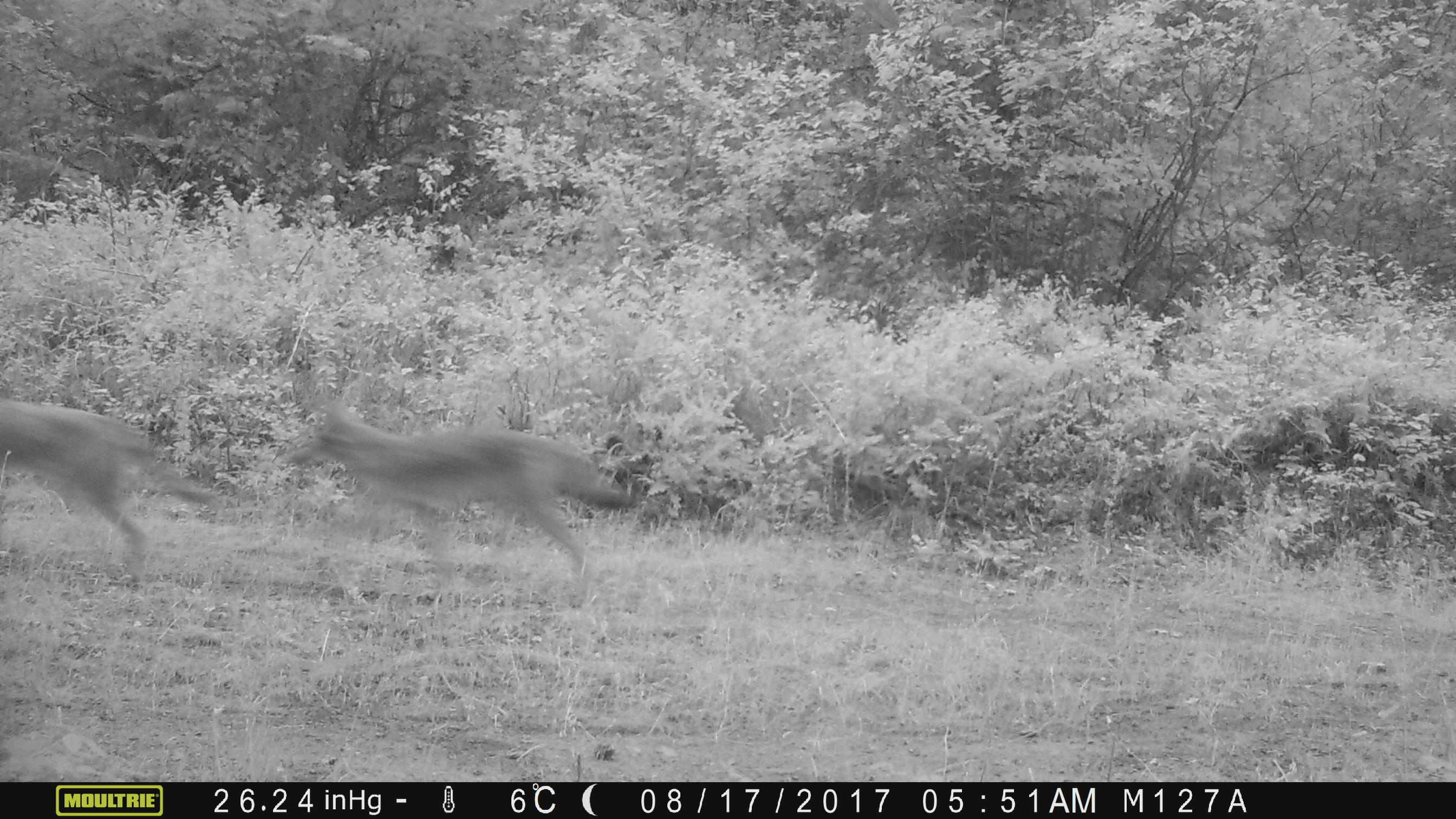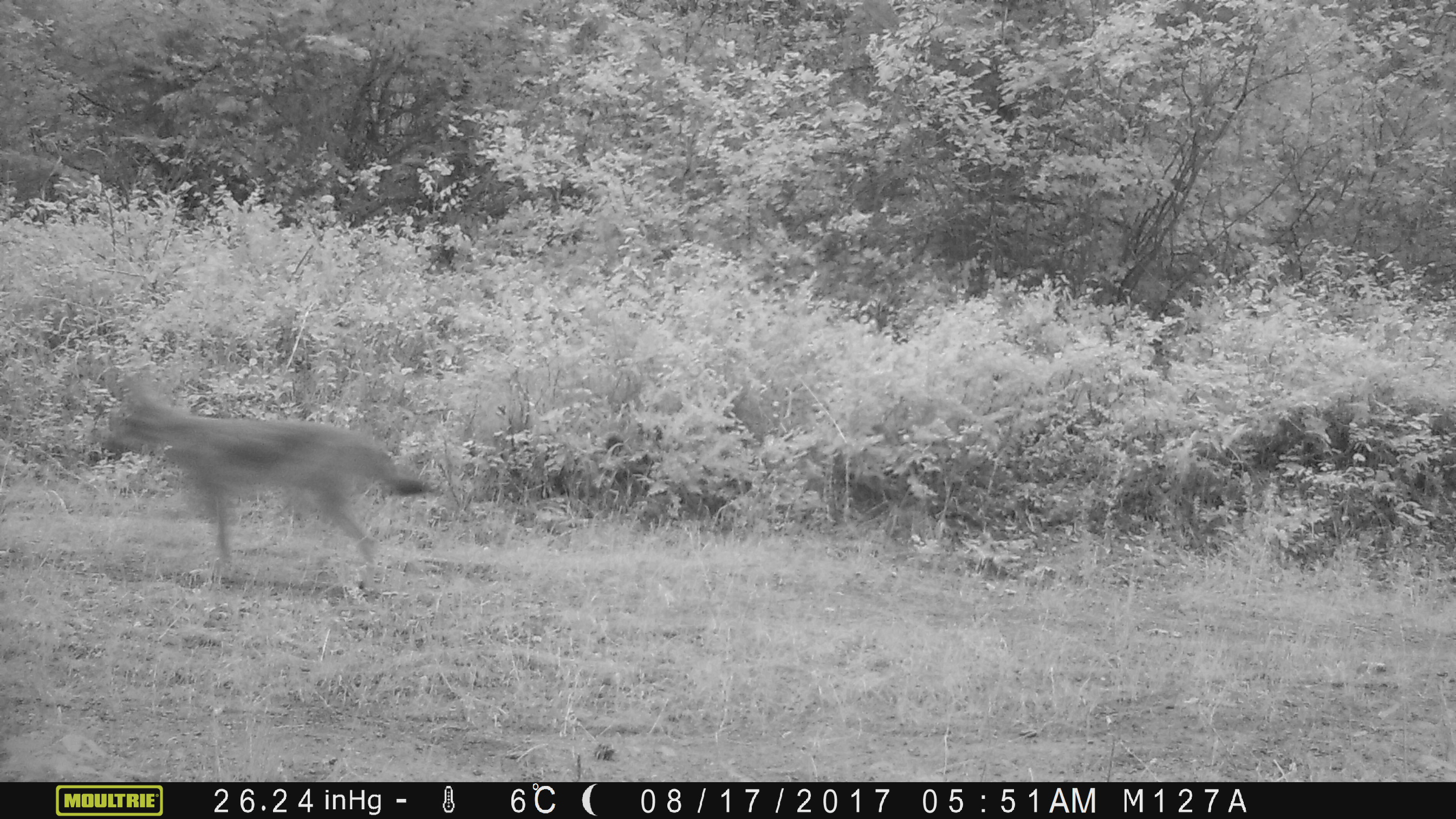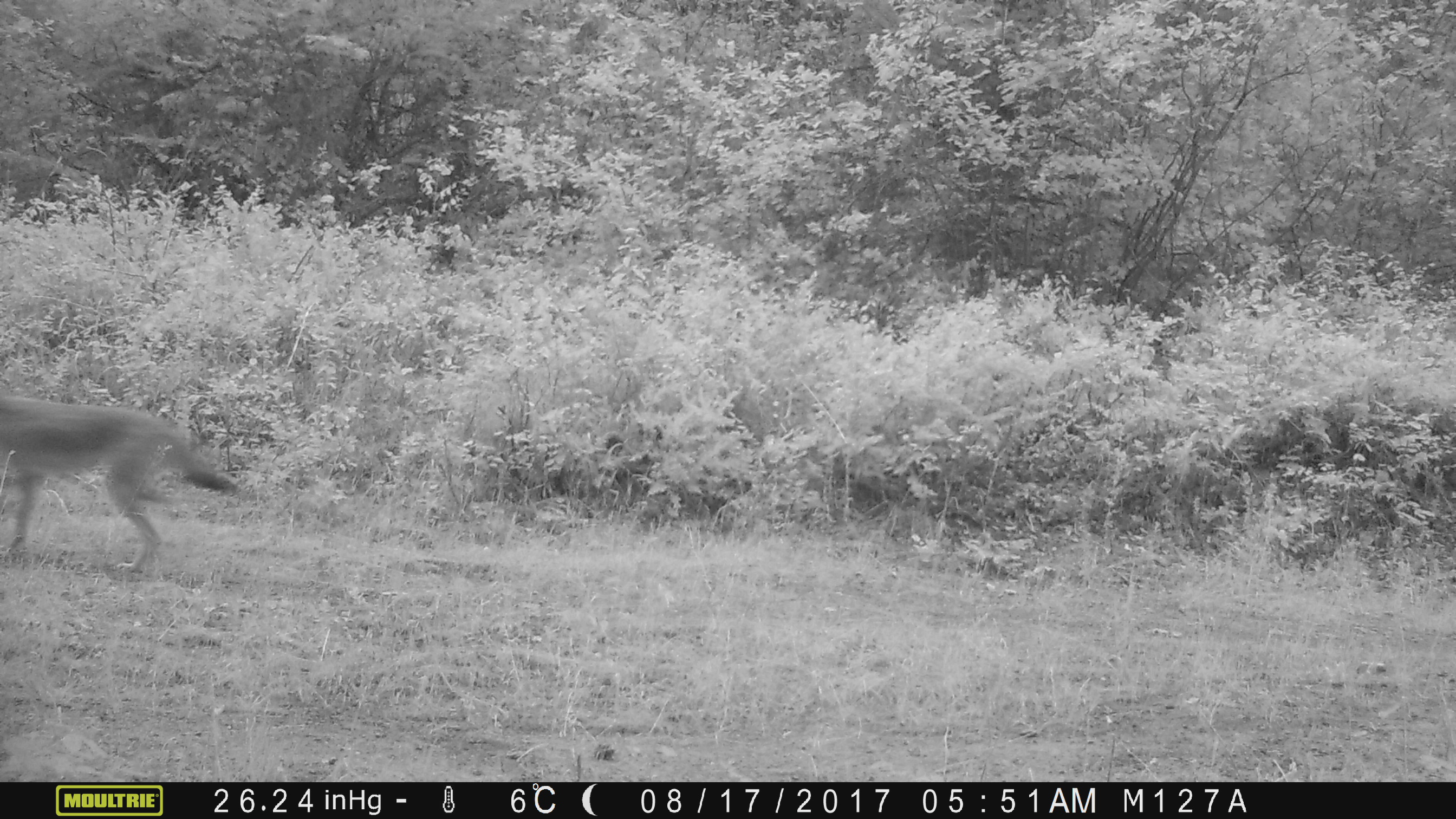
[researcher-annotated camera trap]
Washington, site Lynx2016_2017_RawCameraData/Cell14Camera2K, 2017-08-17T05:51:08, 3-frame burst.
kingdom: Animalia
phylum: Chordata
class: Mammalia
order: Carnivora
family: Canidae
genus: Canis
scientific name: Canis latrans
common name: coyote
Canis latrans (coyote). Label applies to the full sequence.